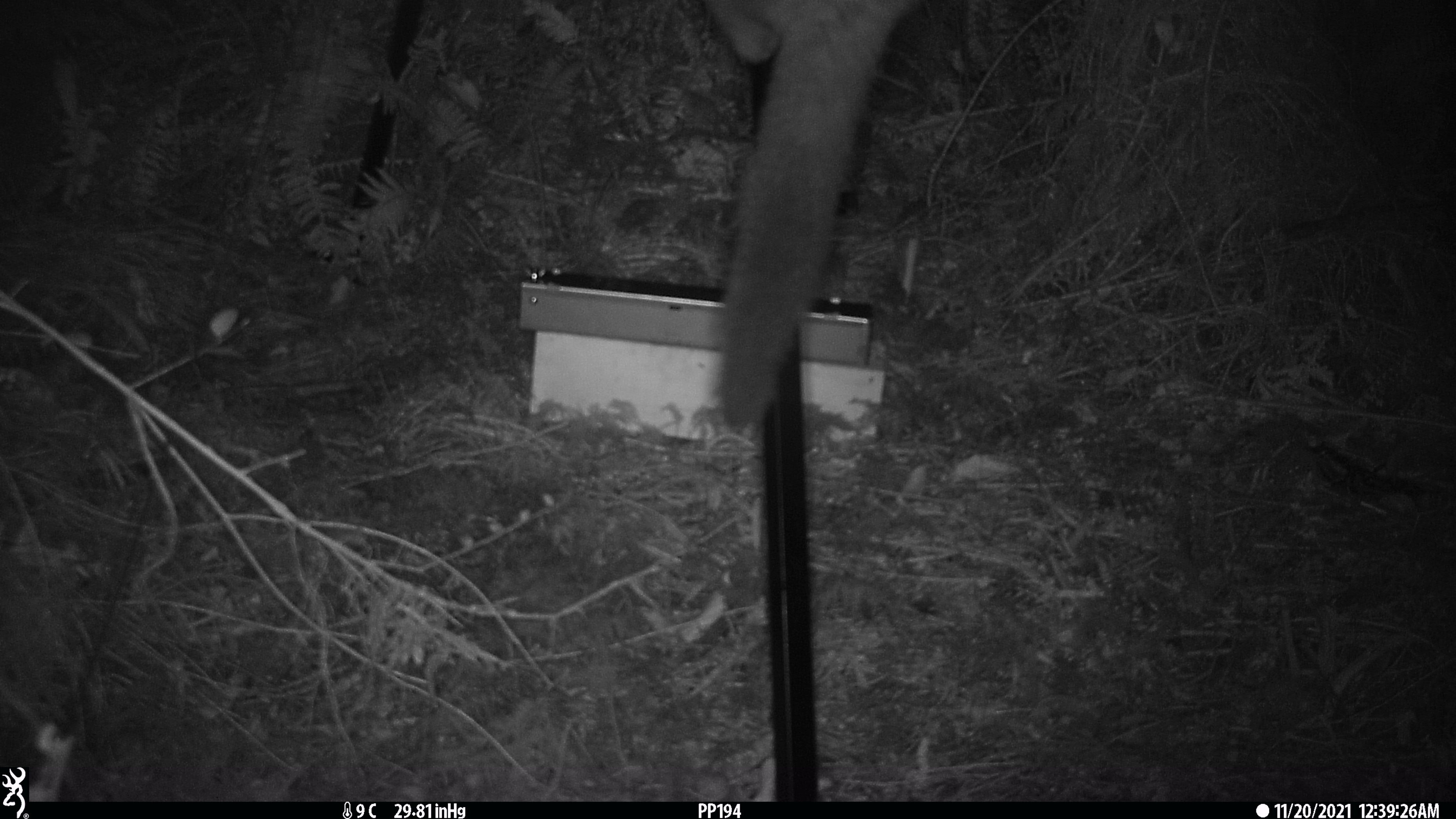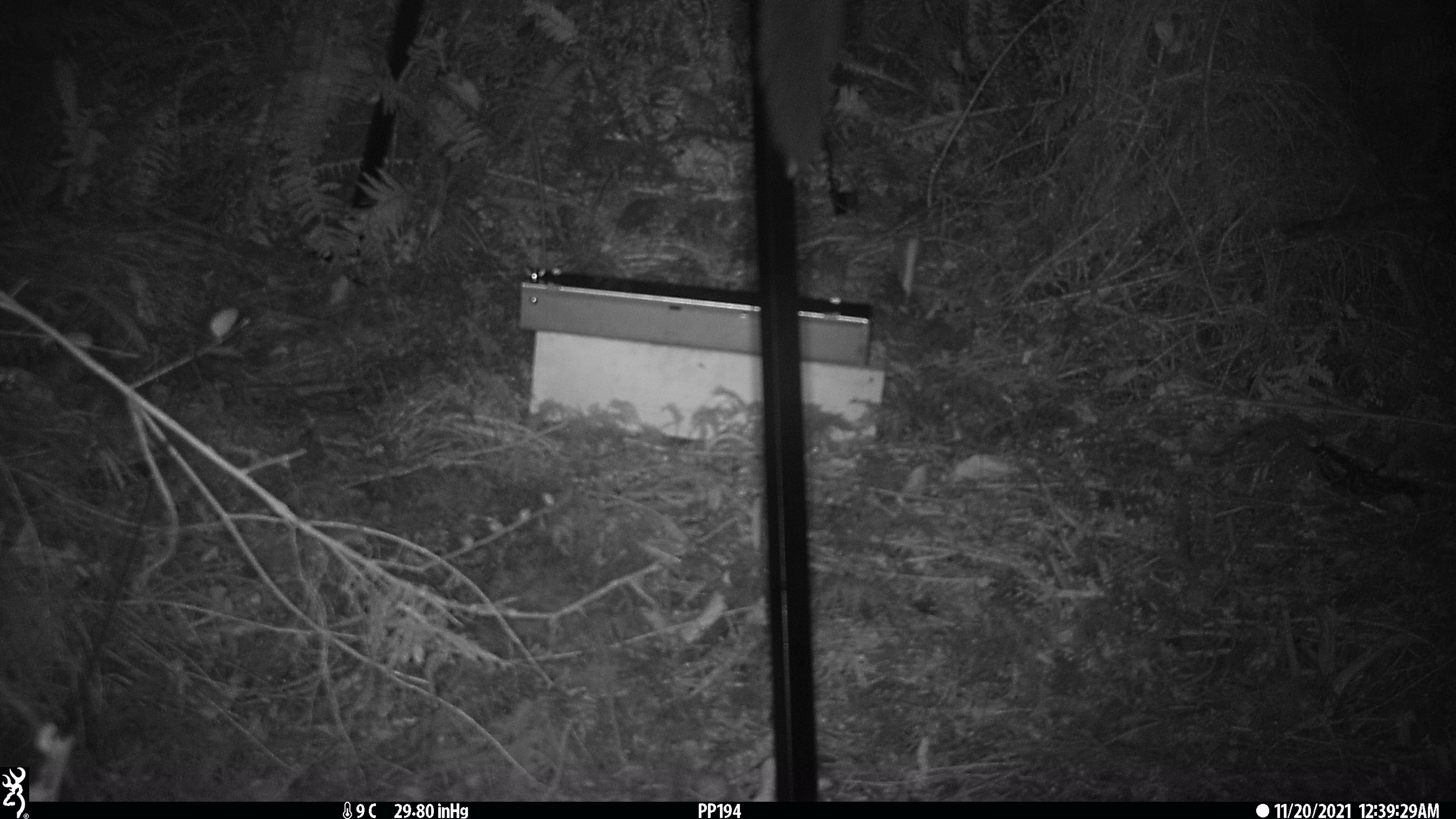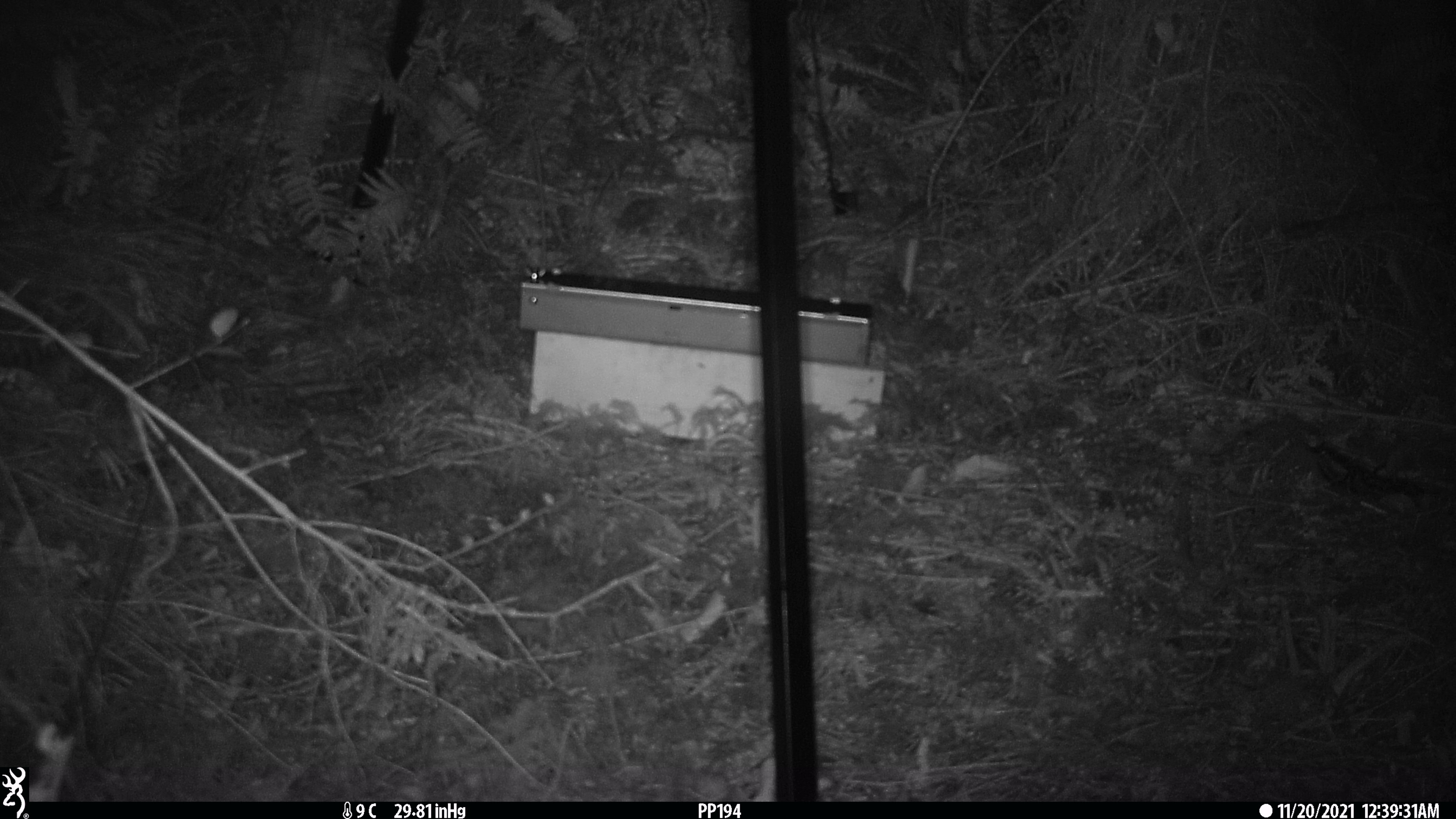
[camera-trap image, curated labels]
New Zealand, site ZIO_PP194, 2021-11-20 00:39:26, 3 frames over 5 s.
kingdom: Animalia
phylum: Chordata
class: Mammalia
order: Diprotodontia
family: Phalangeridae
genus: Trichosurus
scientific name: Trichosurus vulpecula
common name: common brushtail possum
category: possum